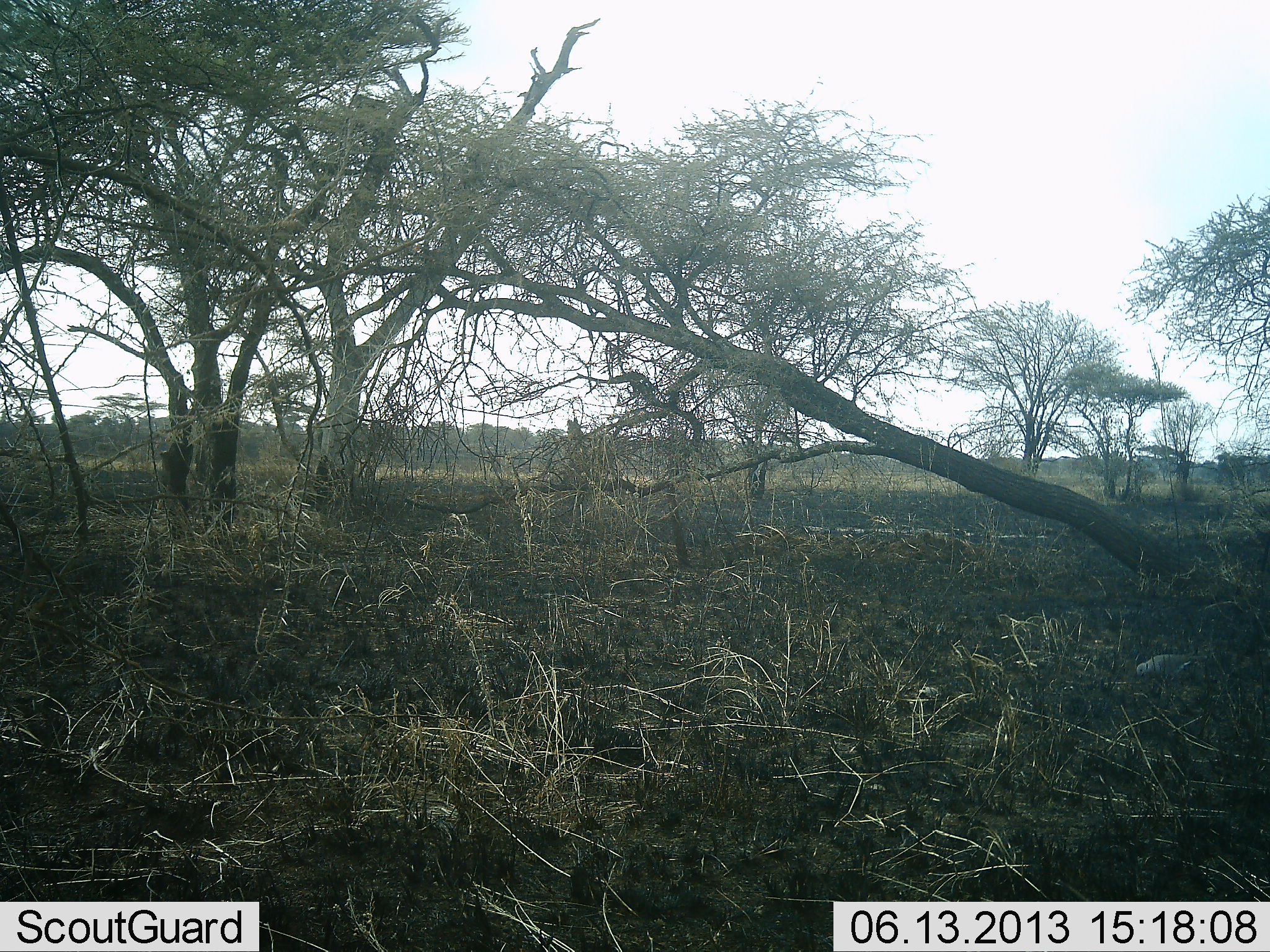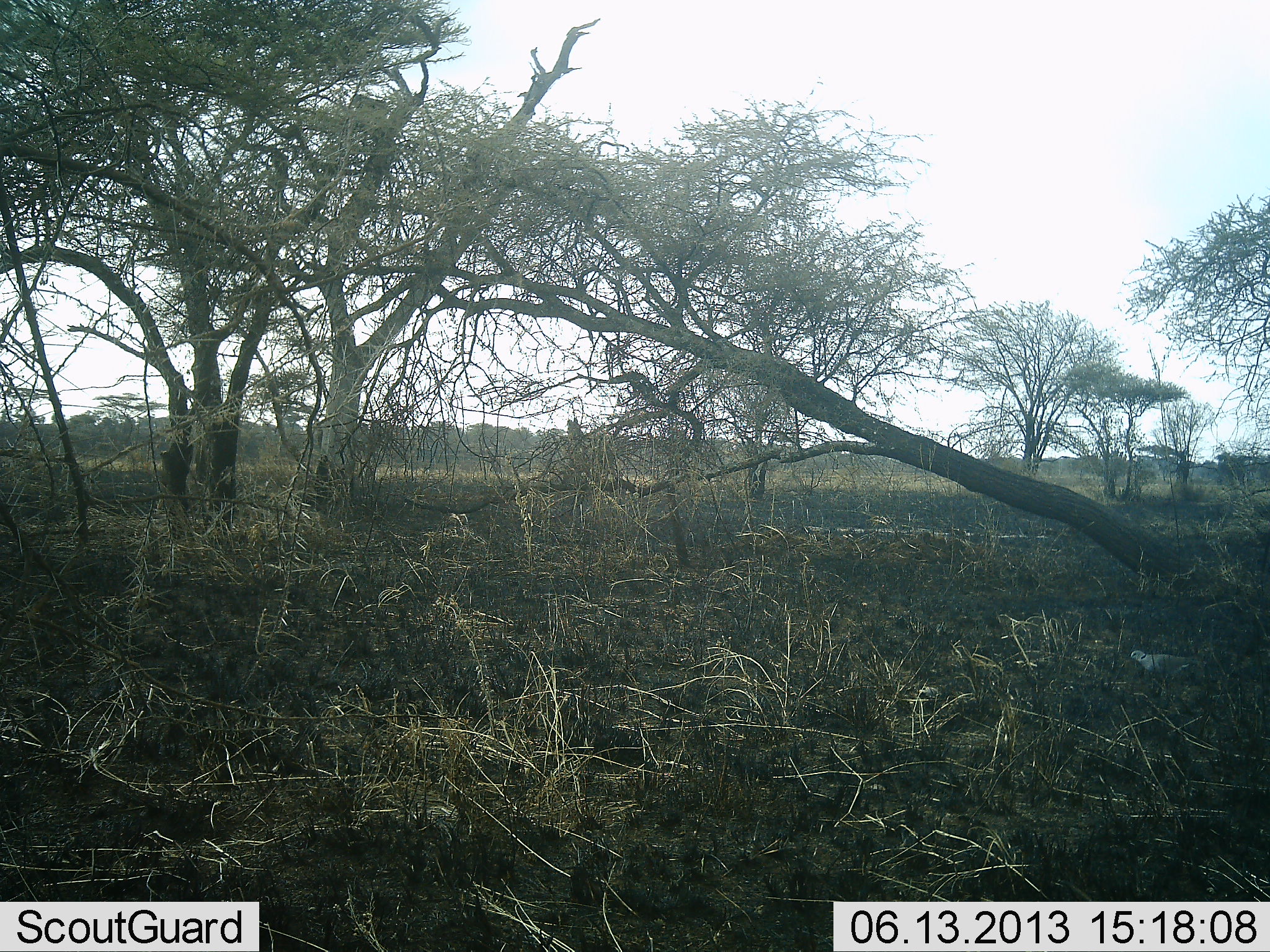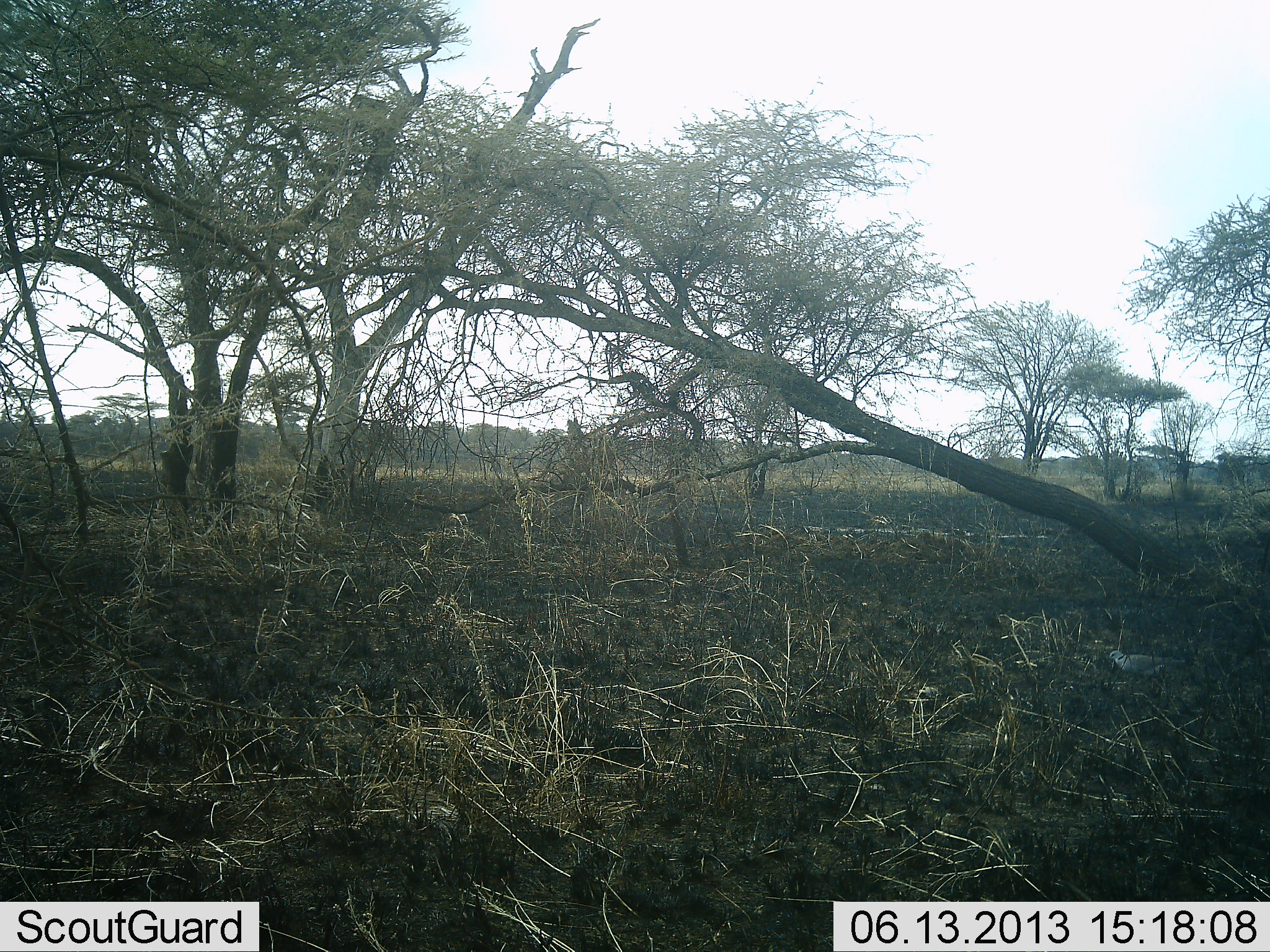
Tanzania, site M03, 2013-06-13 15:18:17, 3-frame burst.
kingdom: Animalia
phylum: Chordata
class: Aves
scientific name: Aves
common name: bird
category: otherbird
Otherbird (bird) (Aves), count 1. Behavior (volunteer vote fractions): standing 20%, resting 10%, moving 50%, interacting 0%. Young present (vote fraction): 0%. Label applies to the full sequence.